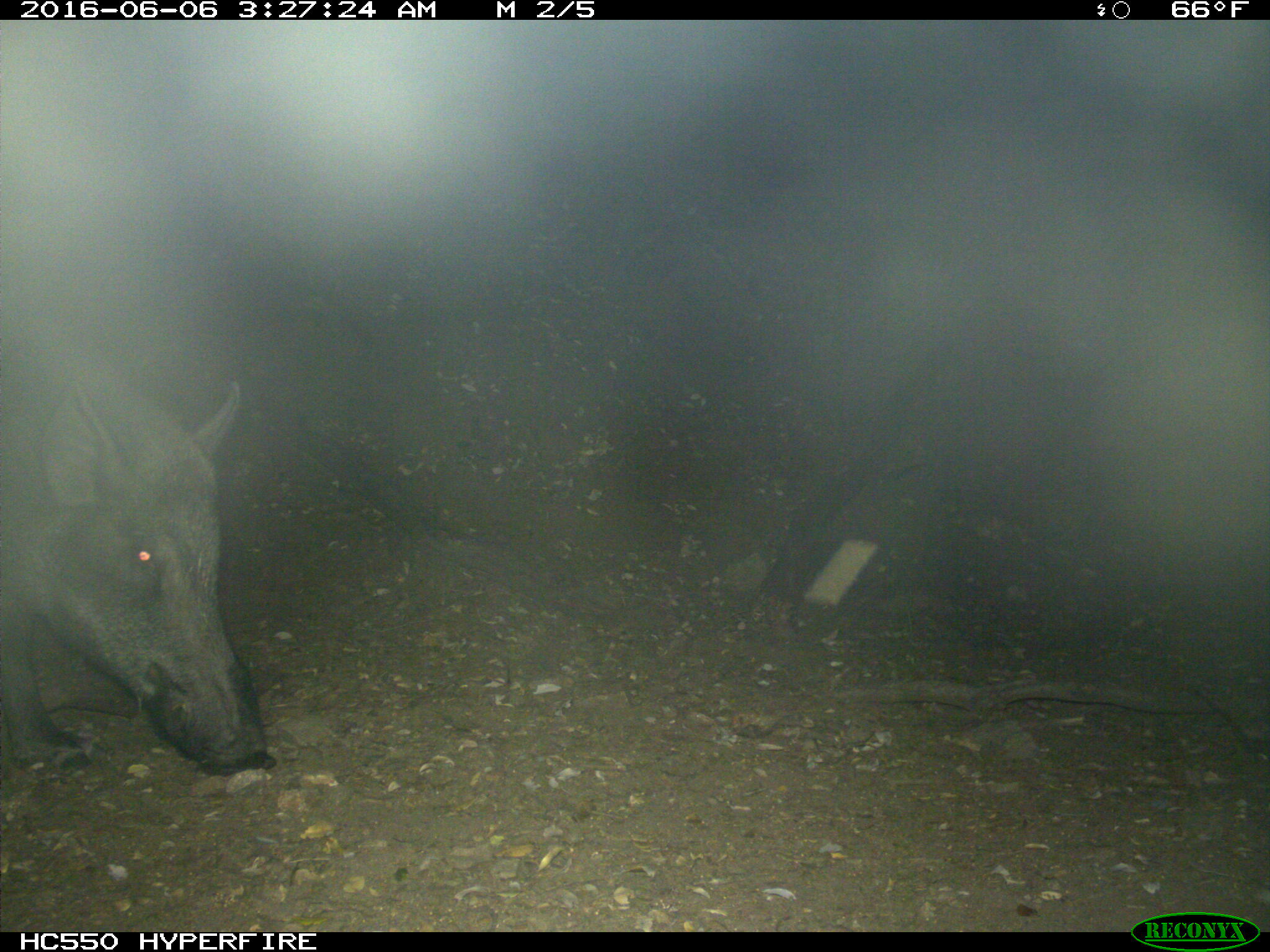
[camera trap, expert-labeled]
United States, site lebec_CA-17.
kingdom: Animalia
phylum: Chordata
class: Mammalia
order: Artiodactyla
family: Suidae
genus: Sus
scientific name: Sus scrofa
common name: wild boar